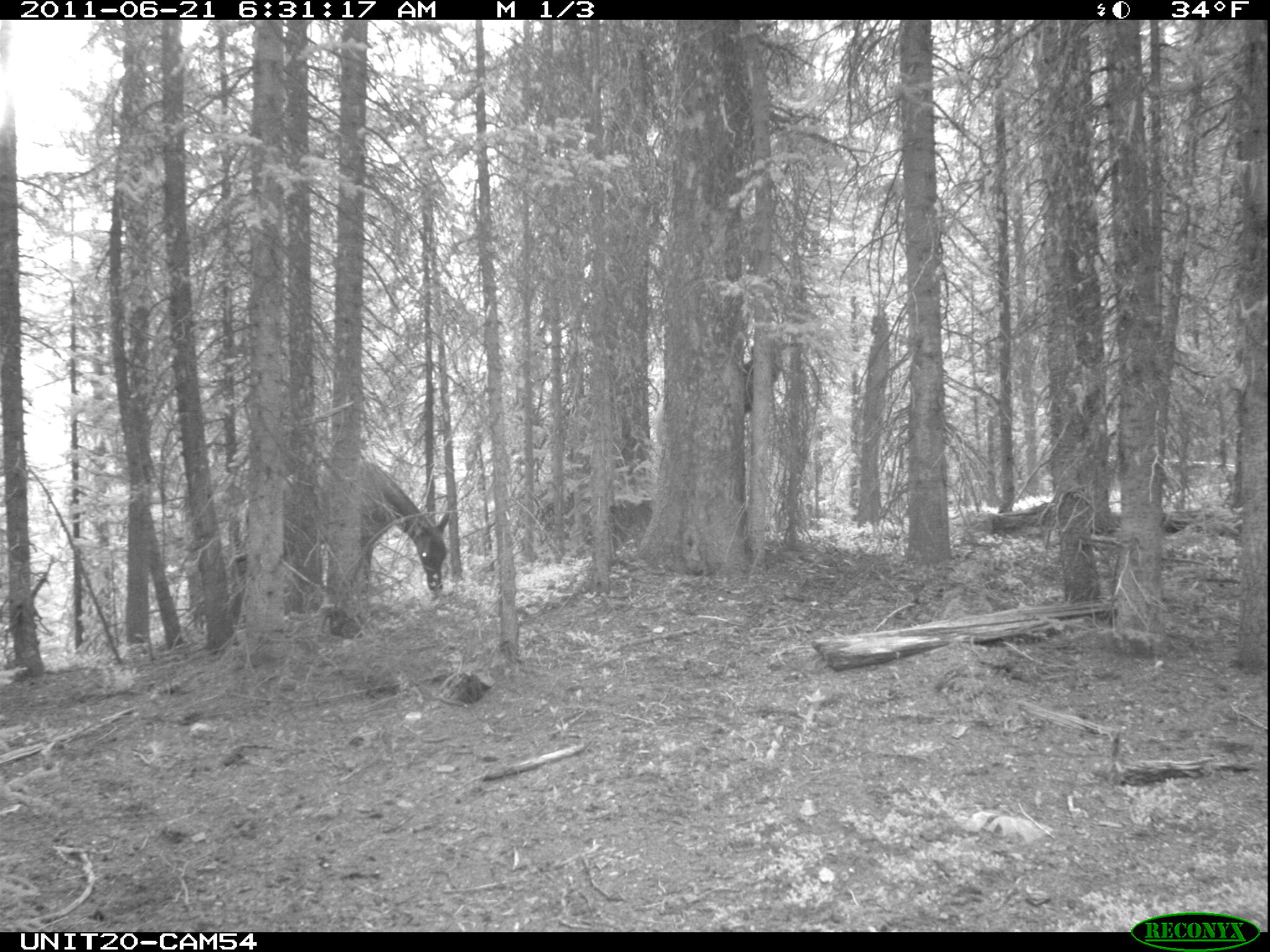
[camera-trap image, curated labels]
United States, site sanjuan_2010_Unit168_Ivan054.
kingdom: Animalia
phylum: Chordata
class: Mammalia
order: Artiodactyla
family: Cervidae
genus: Cervus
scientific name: Cervus elaphus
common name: red deer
Cervus elaphus (red deer).